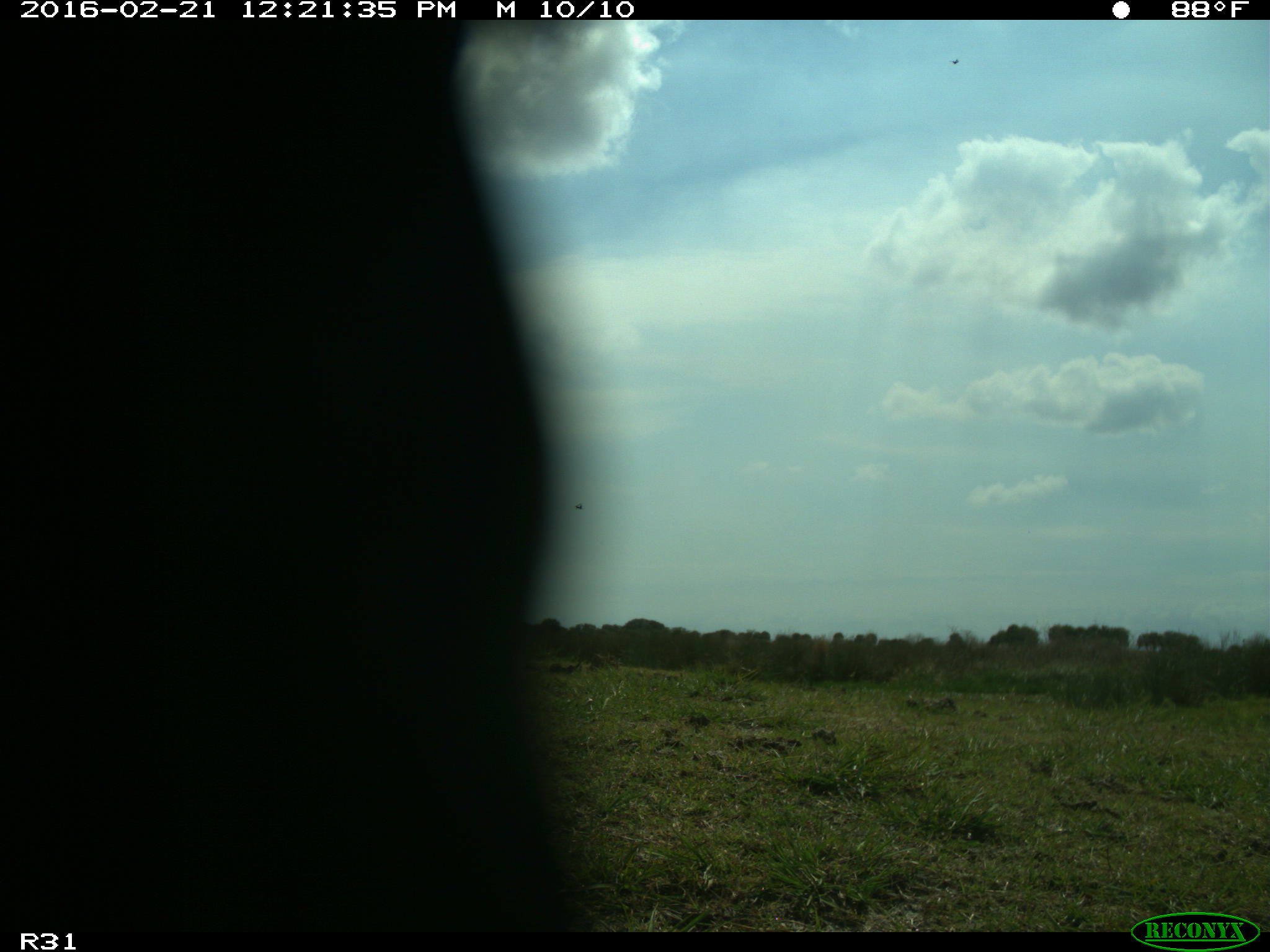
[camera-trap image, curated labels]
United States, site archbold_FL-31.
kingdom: Animalia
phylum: Chordata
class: Aves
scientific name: Aves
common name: birds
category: unidentified bird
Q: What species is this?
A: Unidentified bird (birds) (Aves).